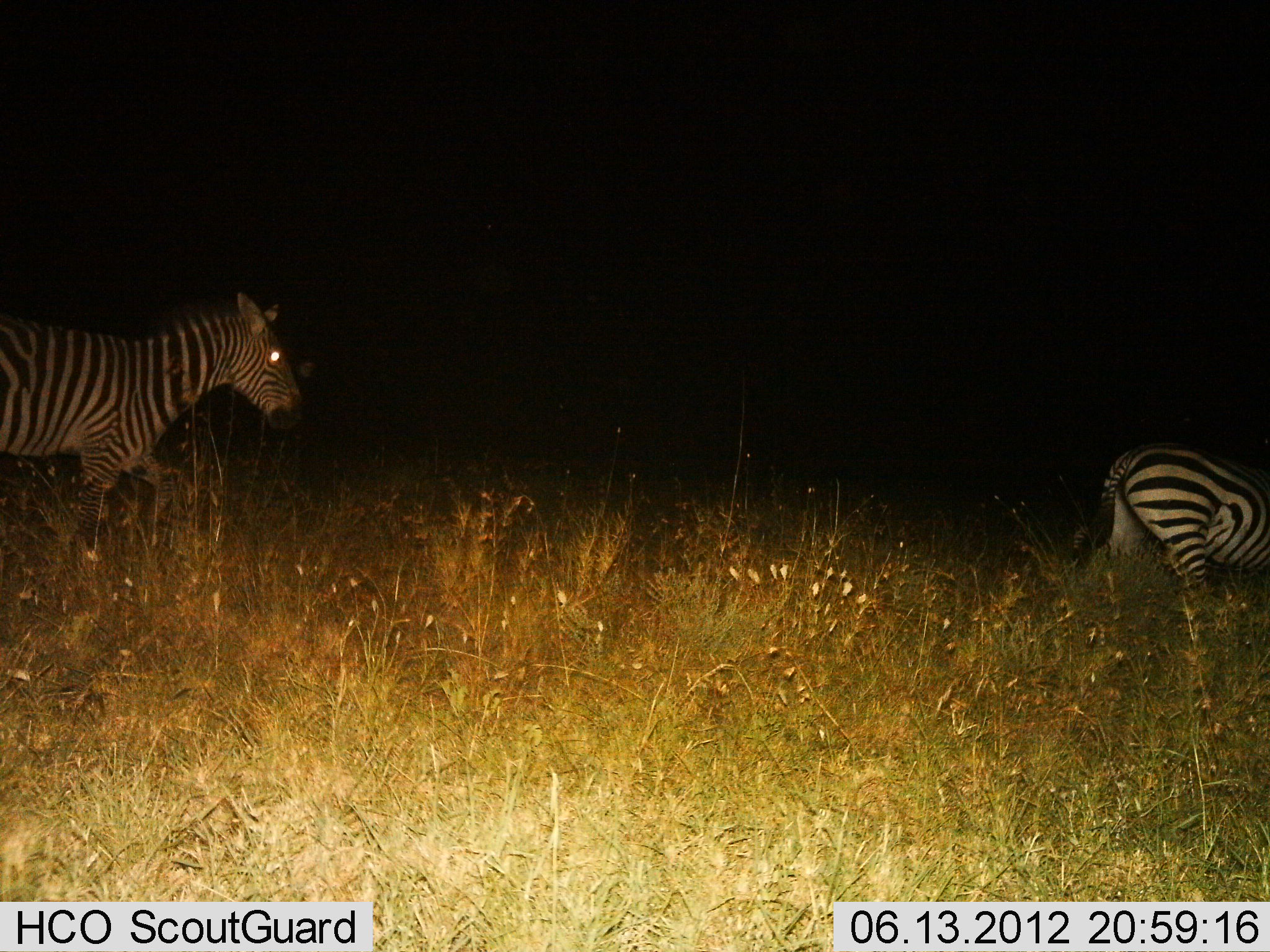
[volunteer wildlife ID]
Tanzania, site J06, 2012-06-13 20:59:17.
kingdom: Animalia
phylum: Chordata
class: Mammalia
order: Perissodactyla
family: Equidae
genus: Equus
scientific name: Equus quagga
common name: plains zebra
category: zebra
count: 2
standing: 30%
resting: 0%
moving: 70%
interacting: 0%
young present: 0%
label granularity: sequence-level